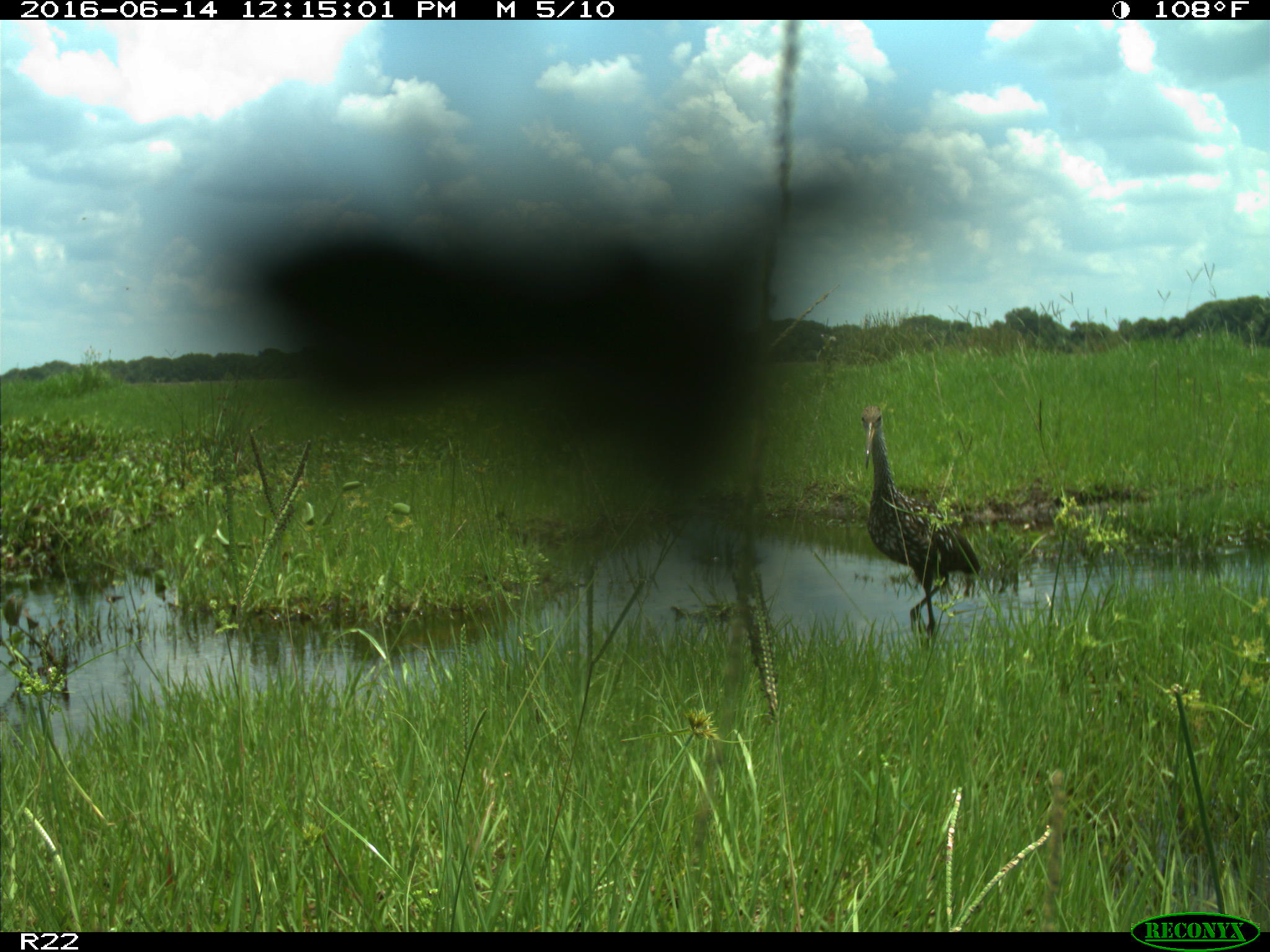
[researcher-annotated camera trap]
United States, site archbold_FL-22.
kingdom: Animalia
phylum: Chordata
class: Aves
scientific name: Aves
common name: birds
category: unidentified bird